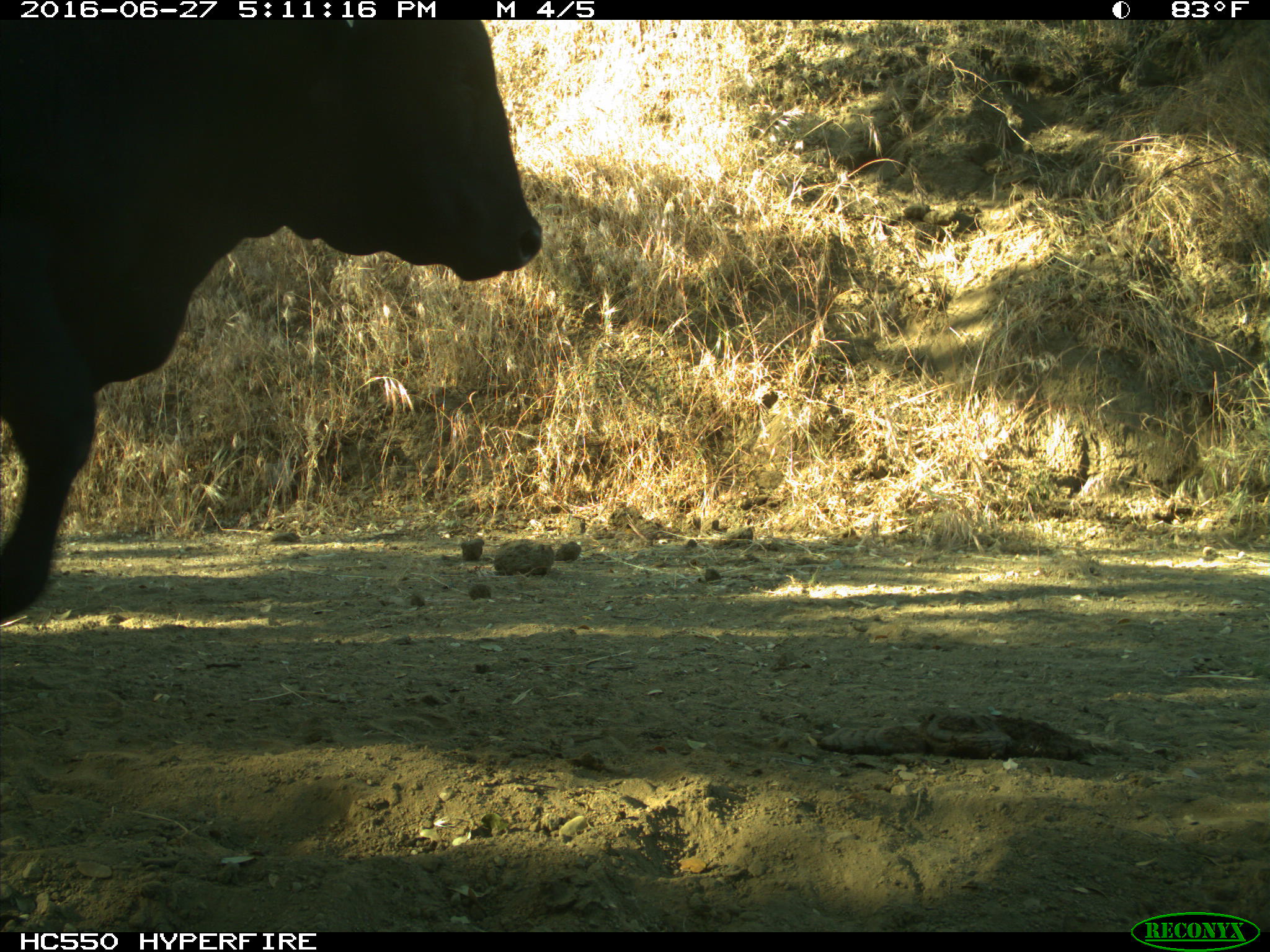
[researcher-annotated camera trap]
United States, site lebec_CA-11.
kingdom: Animalia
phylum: Chordata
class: Mammalia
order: Artiodactyla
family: Bovidae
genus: Bos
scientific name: Bos taurus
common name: domestic cow